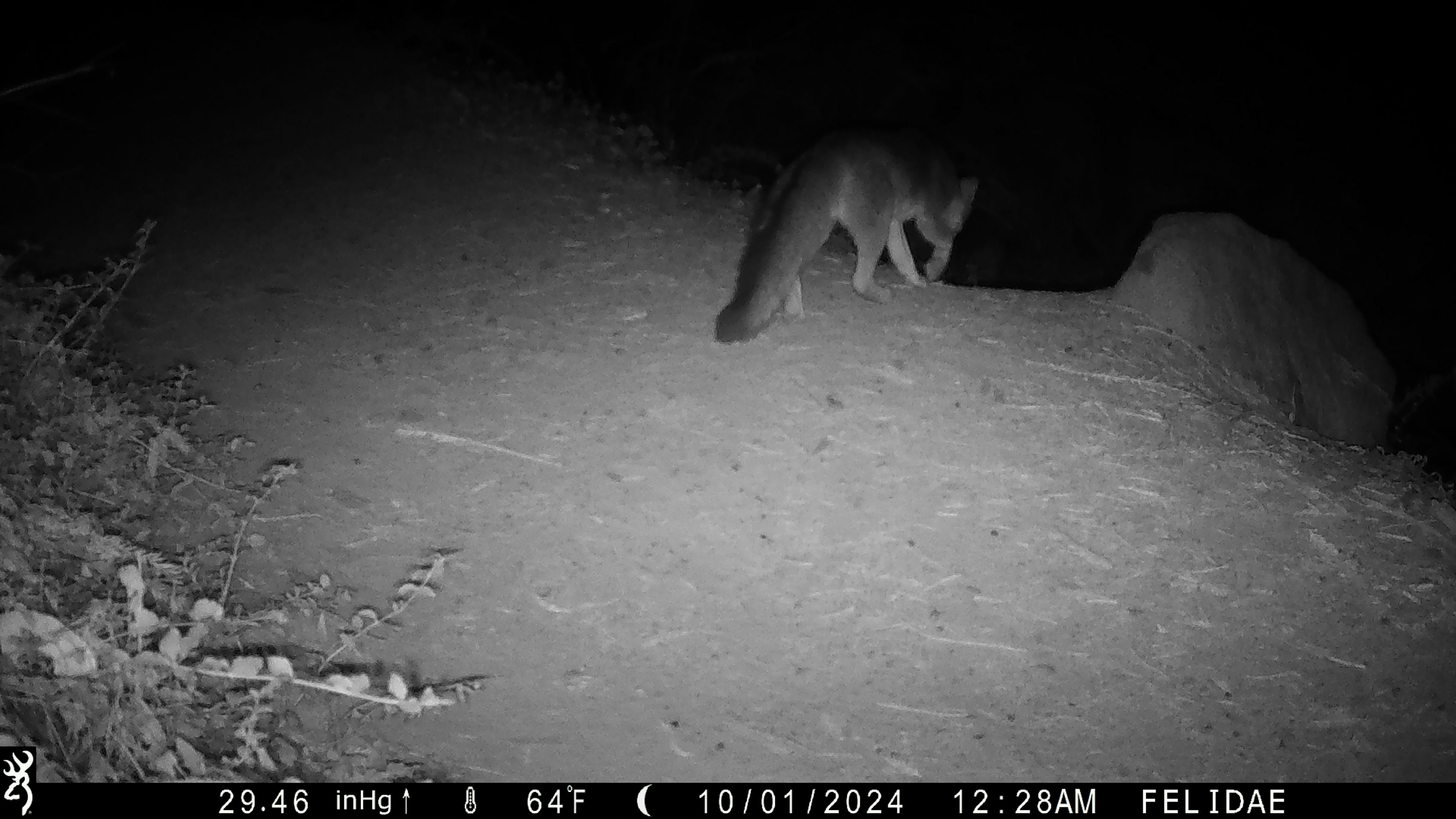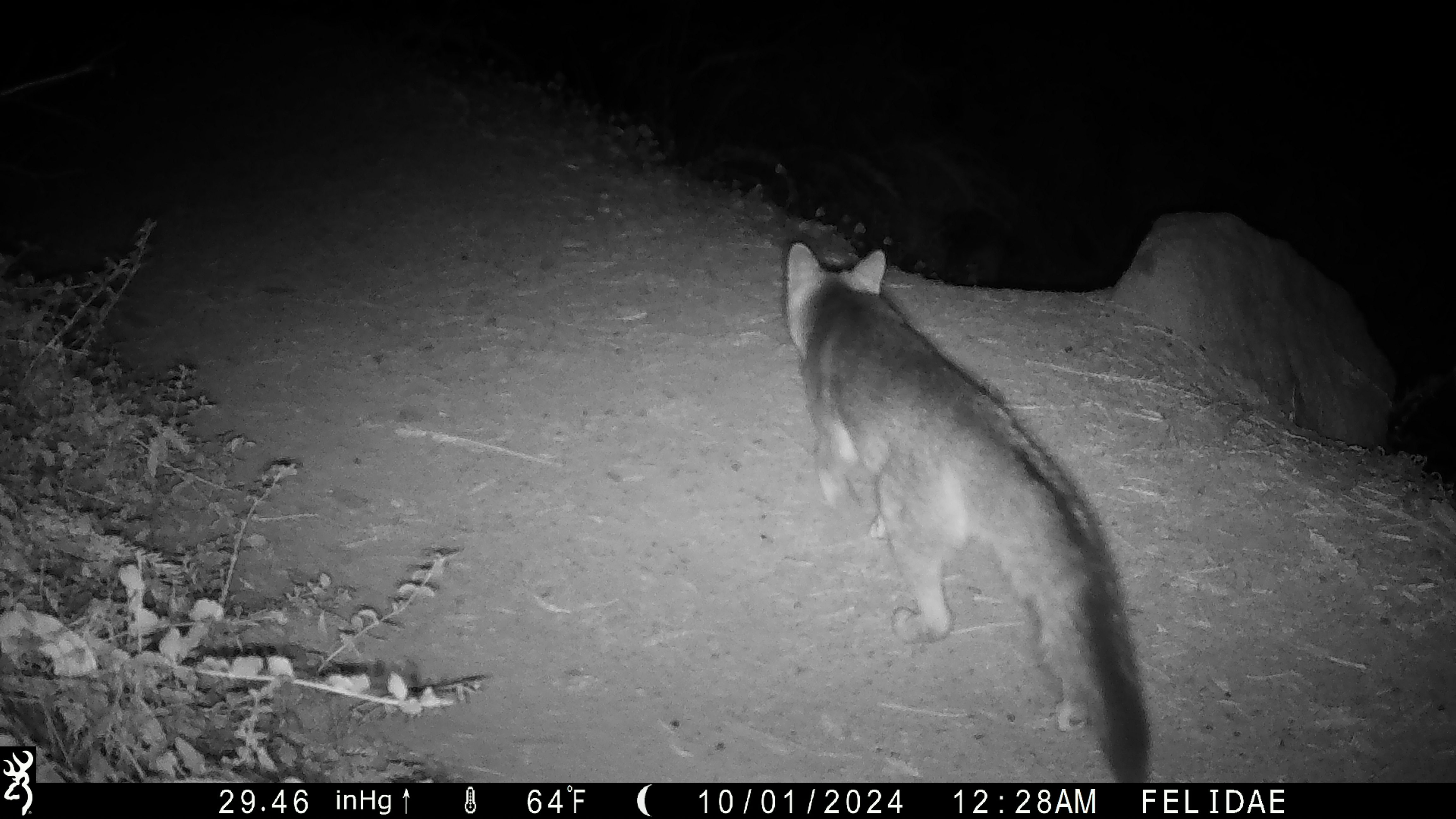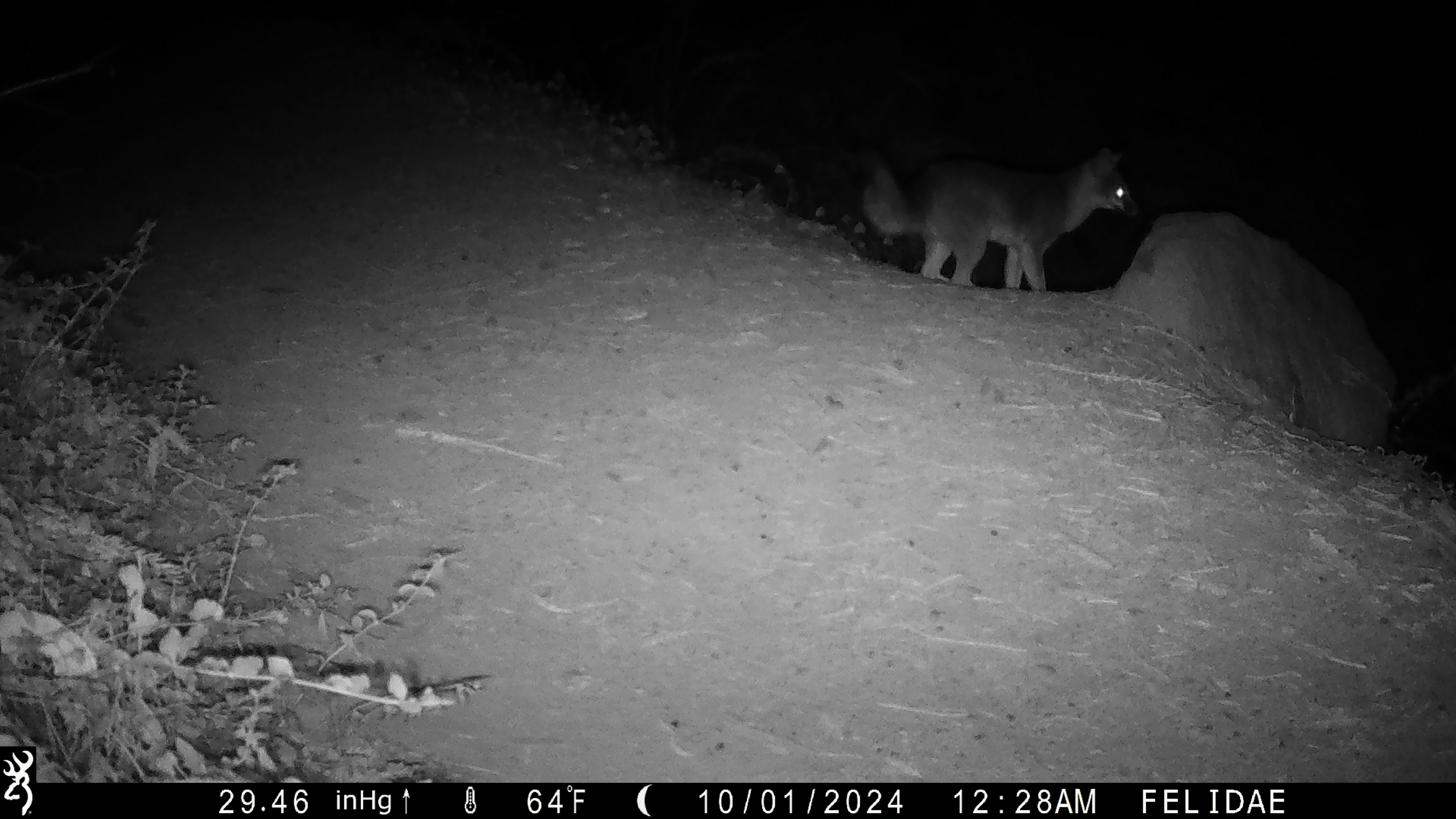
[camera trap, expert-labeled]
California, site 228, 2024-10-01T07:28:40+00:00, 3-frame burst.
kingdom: Animalia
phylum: Chordata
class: Mammalia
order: Carnivora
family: Canidae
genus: Urocyon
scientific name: Urocyon cinereoargenteus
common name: gray fox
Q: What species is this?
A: Gray fox (Urocyon cinereoargenteus).